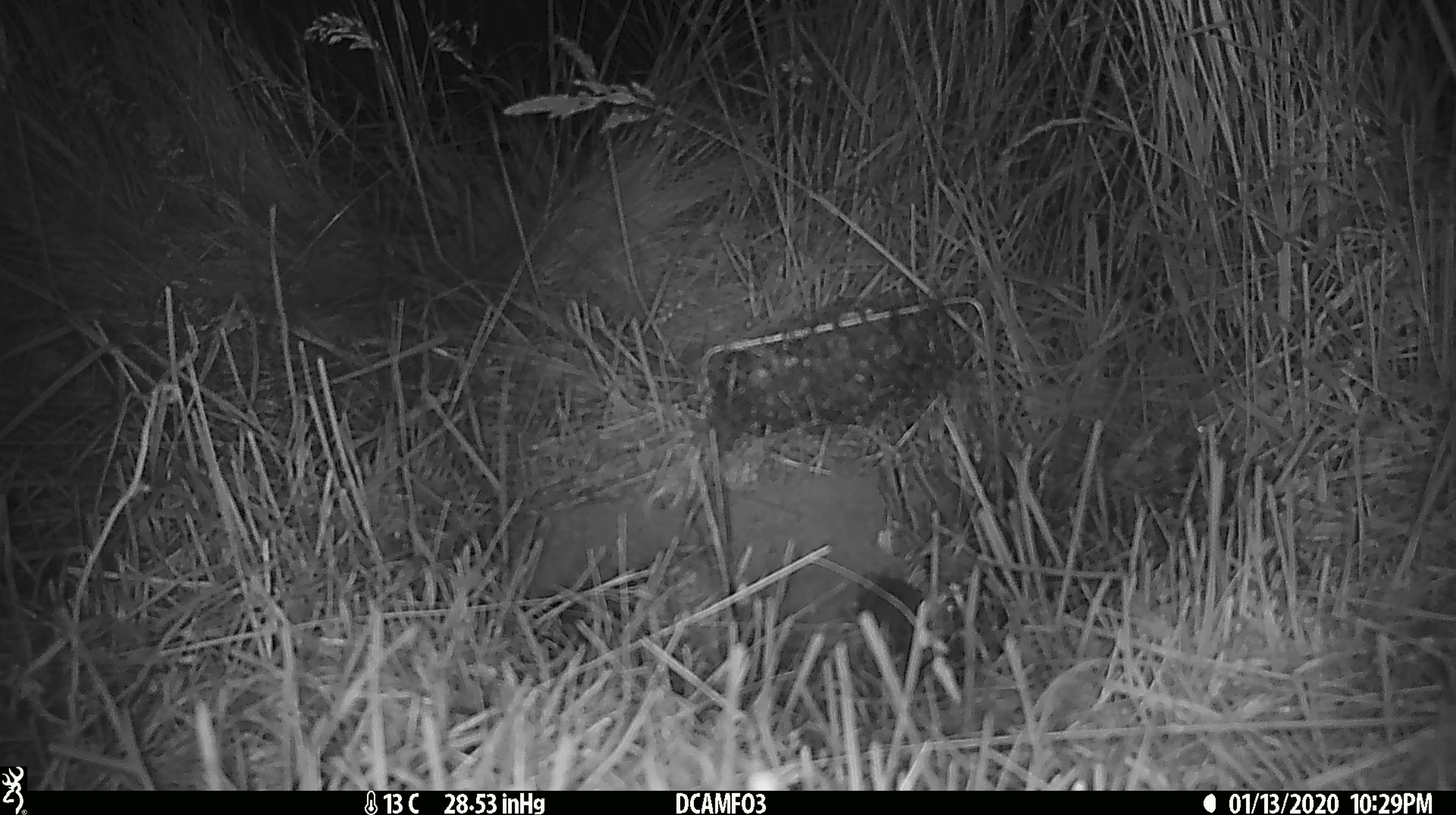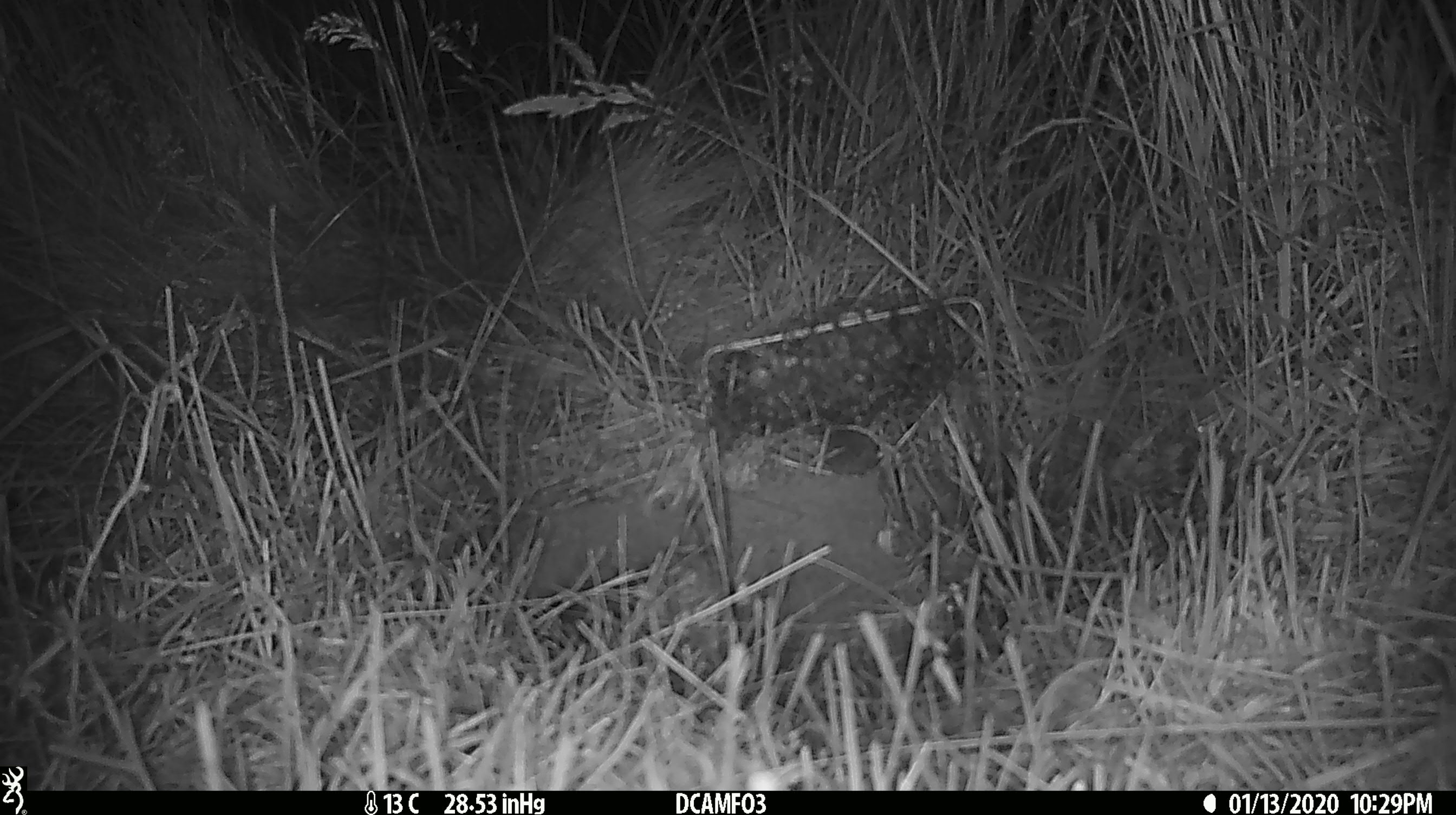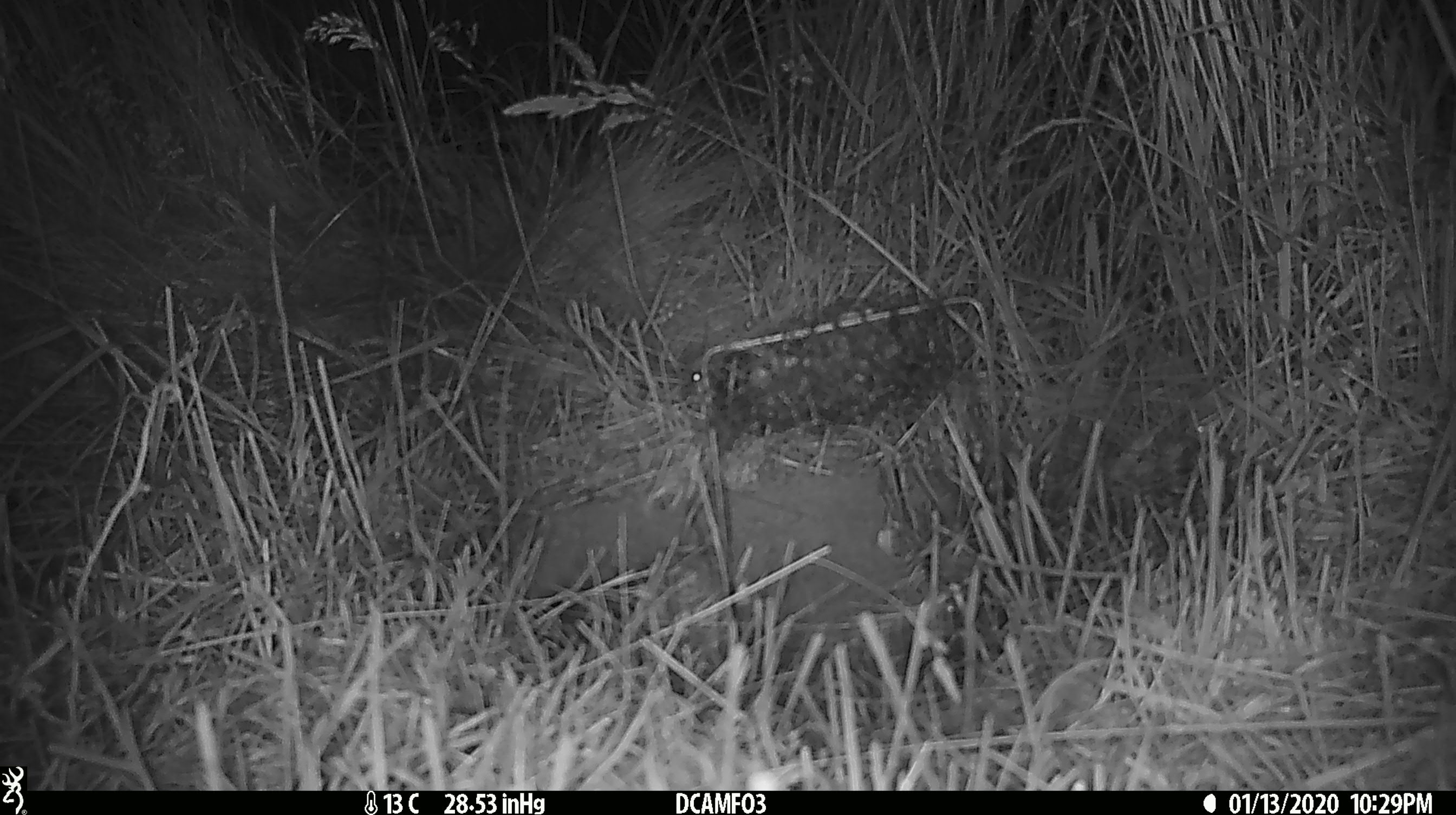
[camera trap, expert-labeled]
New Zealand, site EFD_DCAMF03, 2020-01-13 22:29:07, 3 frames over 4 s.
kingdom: Animalia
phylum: Chordata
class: Mammalia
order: Rodentia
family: Muridae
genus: Mus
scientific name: Mus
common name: mouse